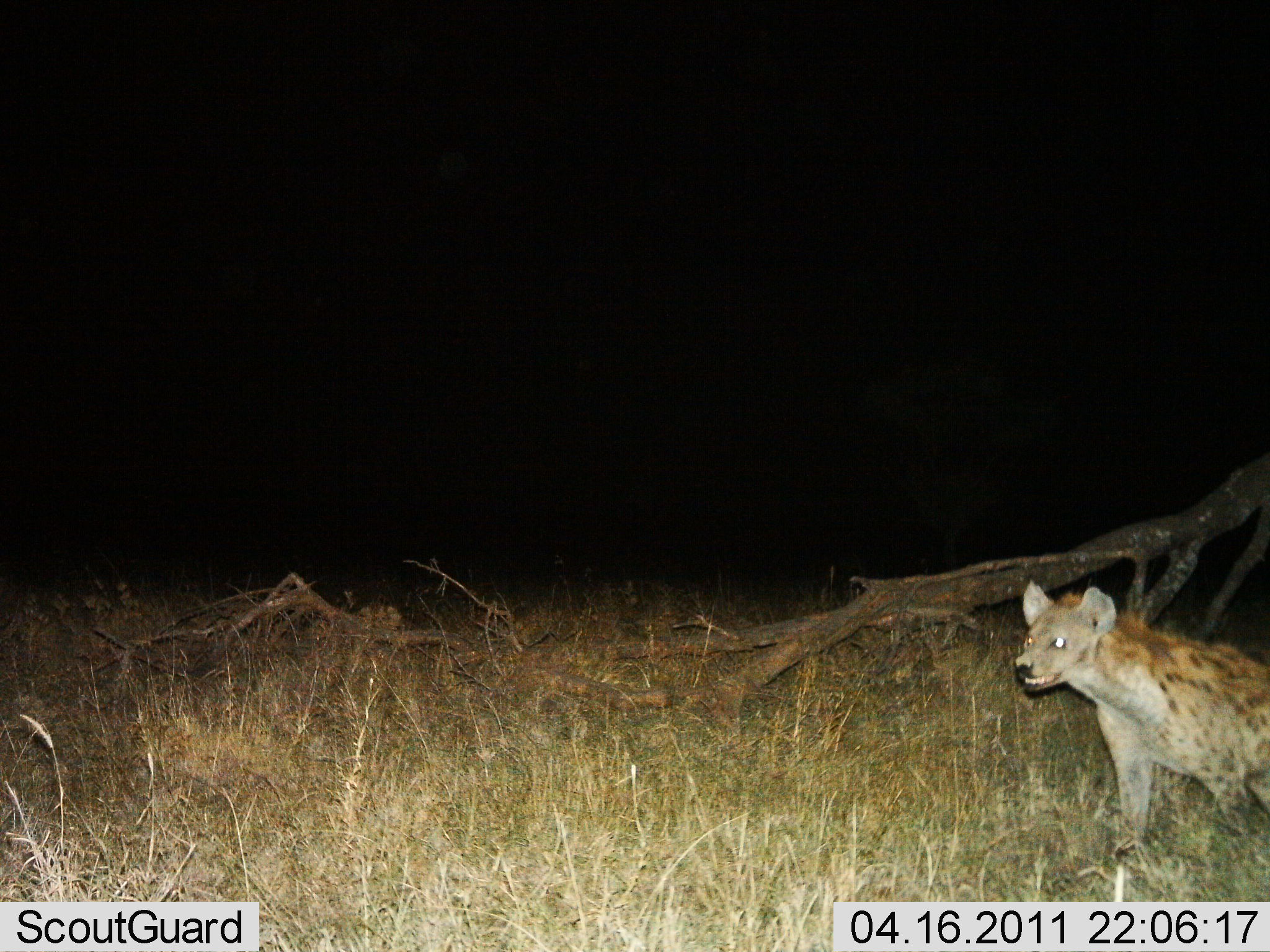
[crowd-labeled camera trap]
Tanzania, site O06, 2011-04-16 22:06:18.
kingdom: Animalia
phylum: Chordata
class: Mammalia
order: Carnivora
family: Hyaenidae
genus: Crocuta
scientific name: Crocuta crocuta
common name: spotted hyena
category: hyenaspotted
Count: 1.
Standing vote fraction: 70%.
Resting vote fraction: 10%.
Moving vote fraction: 20%.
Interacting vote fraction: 0%.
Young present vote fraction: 0%.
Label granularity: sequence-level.